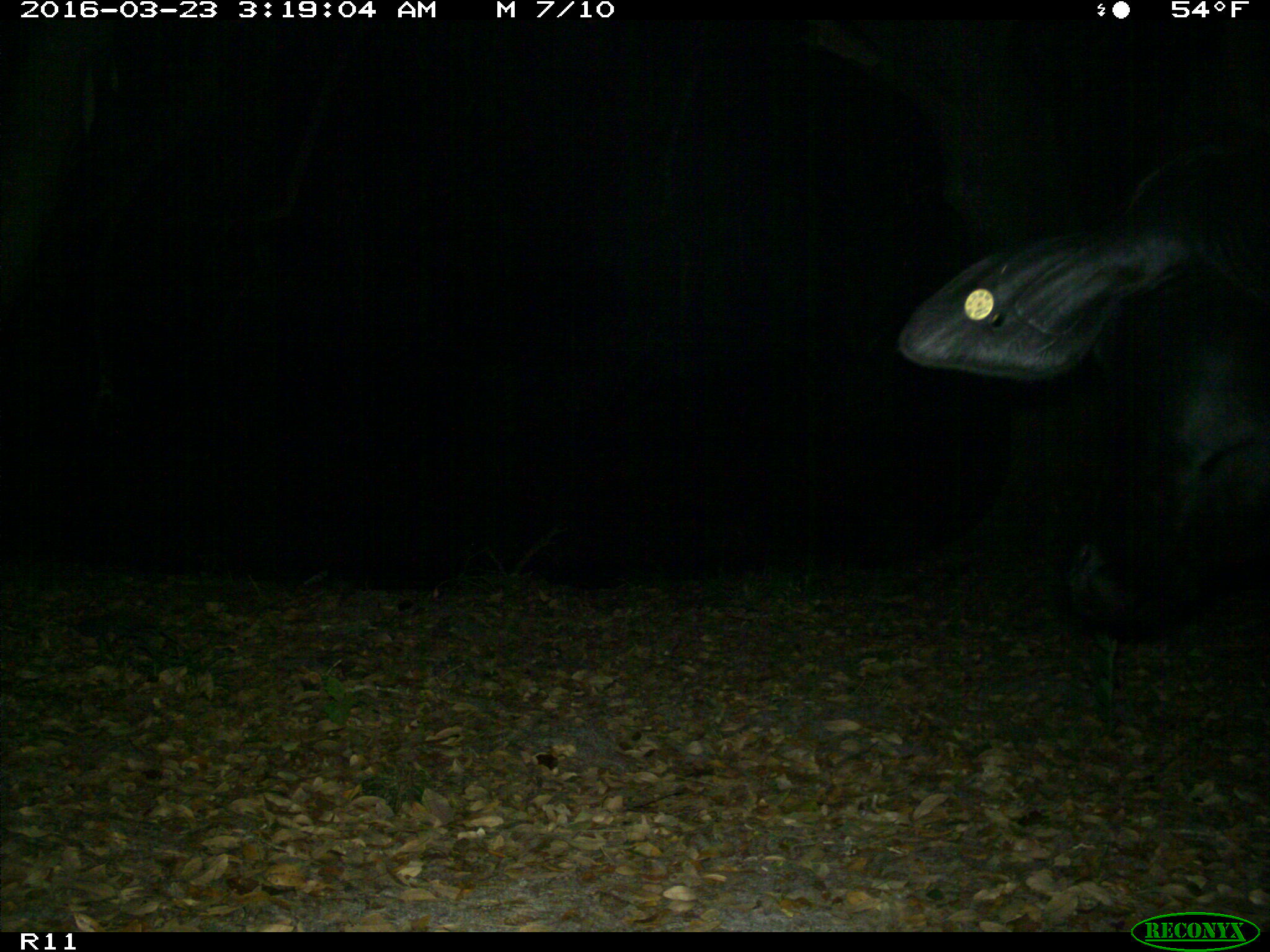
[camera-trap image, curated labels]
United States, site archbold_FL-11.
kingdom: Animalia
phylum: Chordata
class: Mammalia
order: Artiodactyla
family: Bovidae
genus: Bos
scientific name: Bos taurus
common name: domestic cow